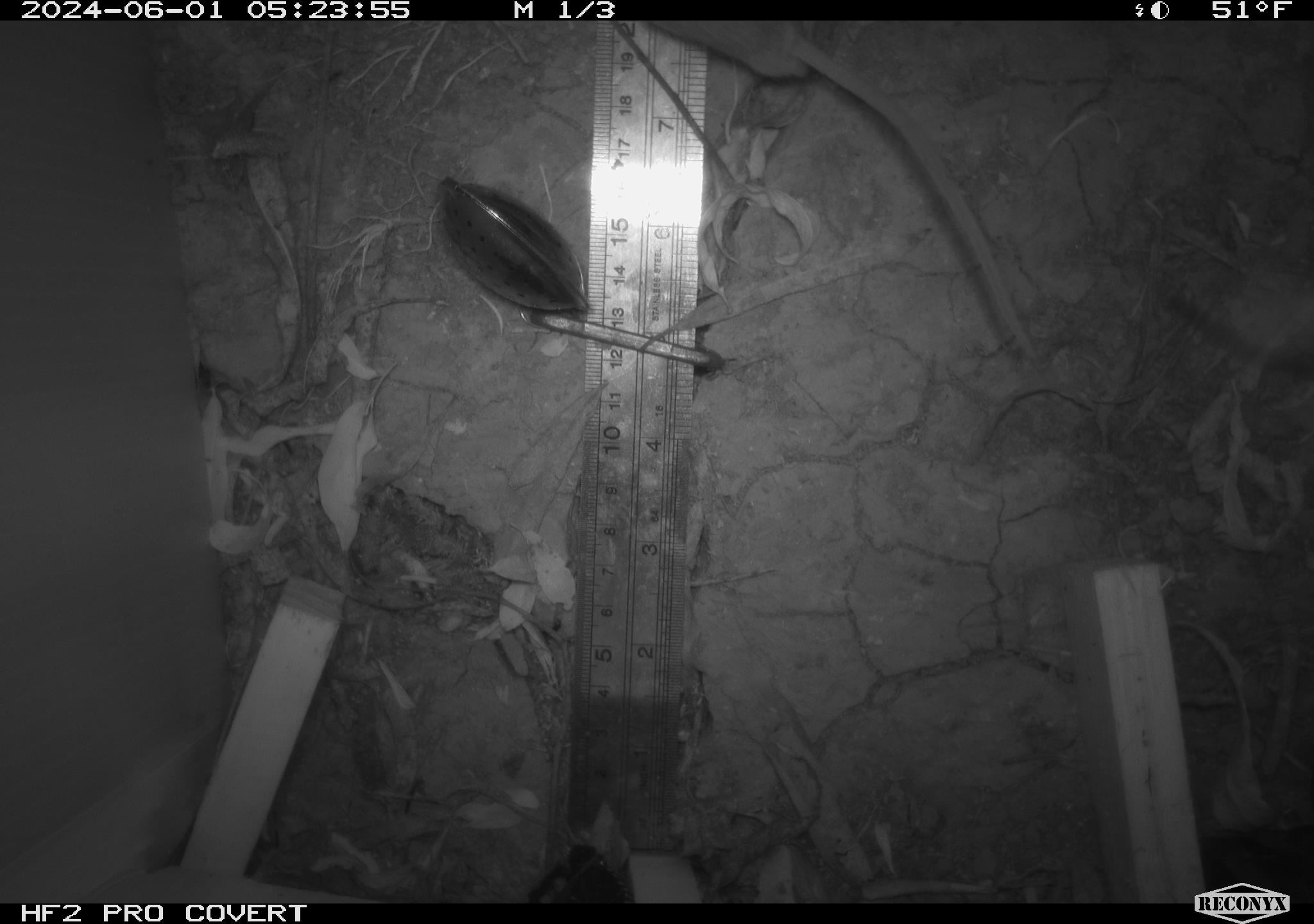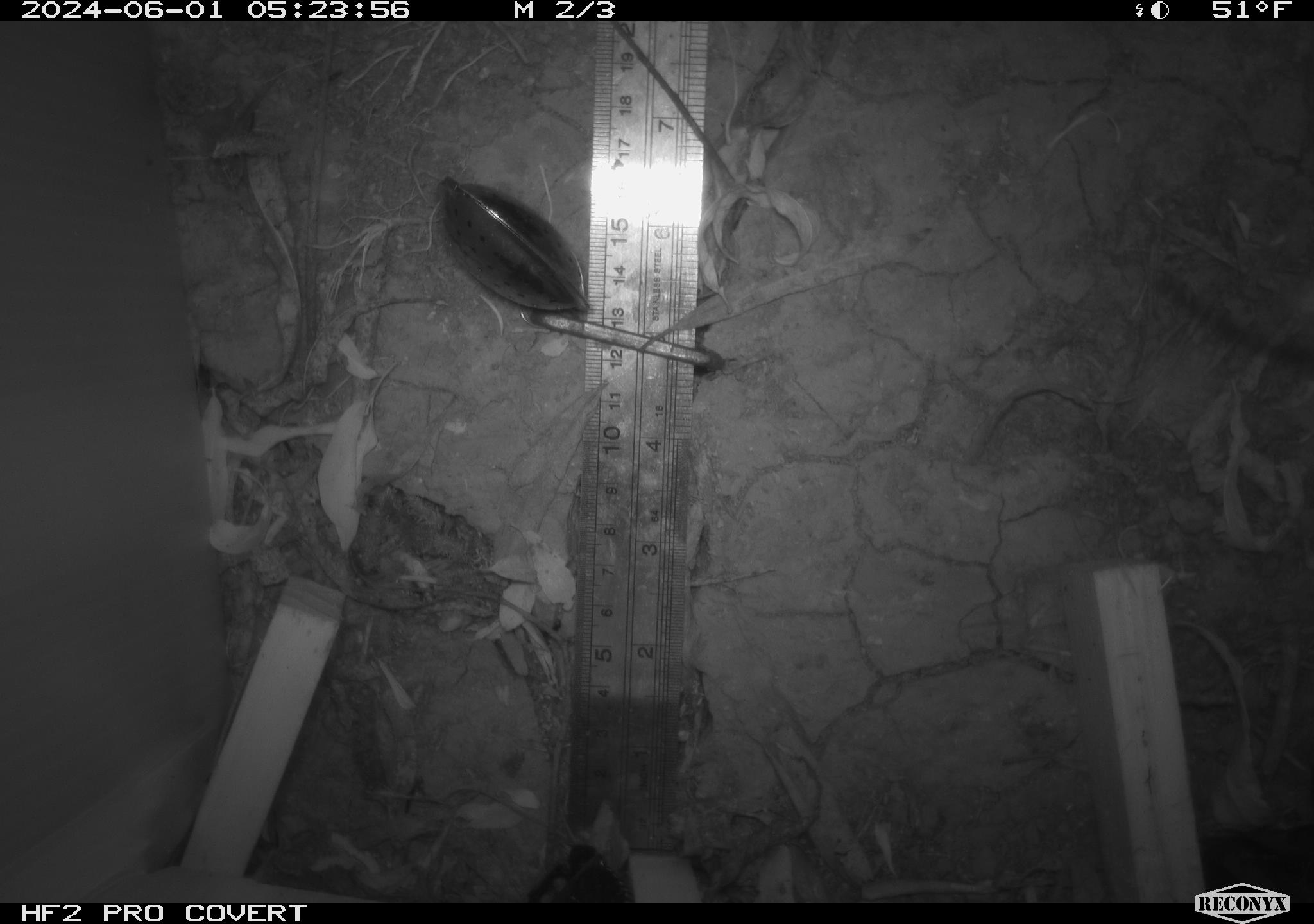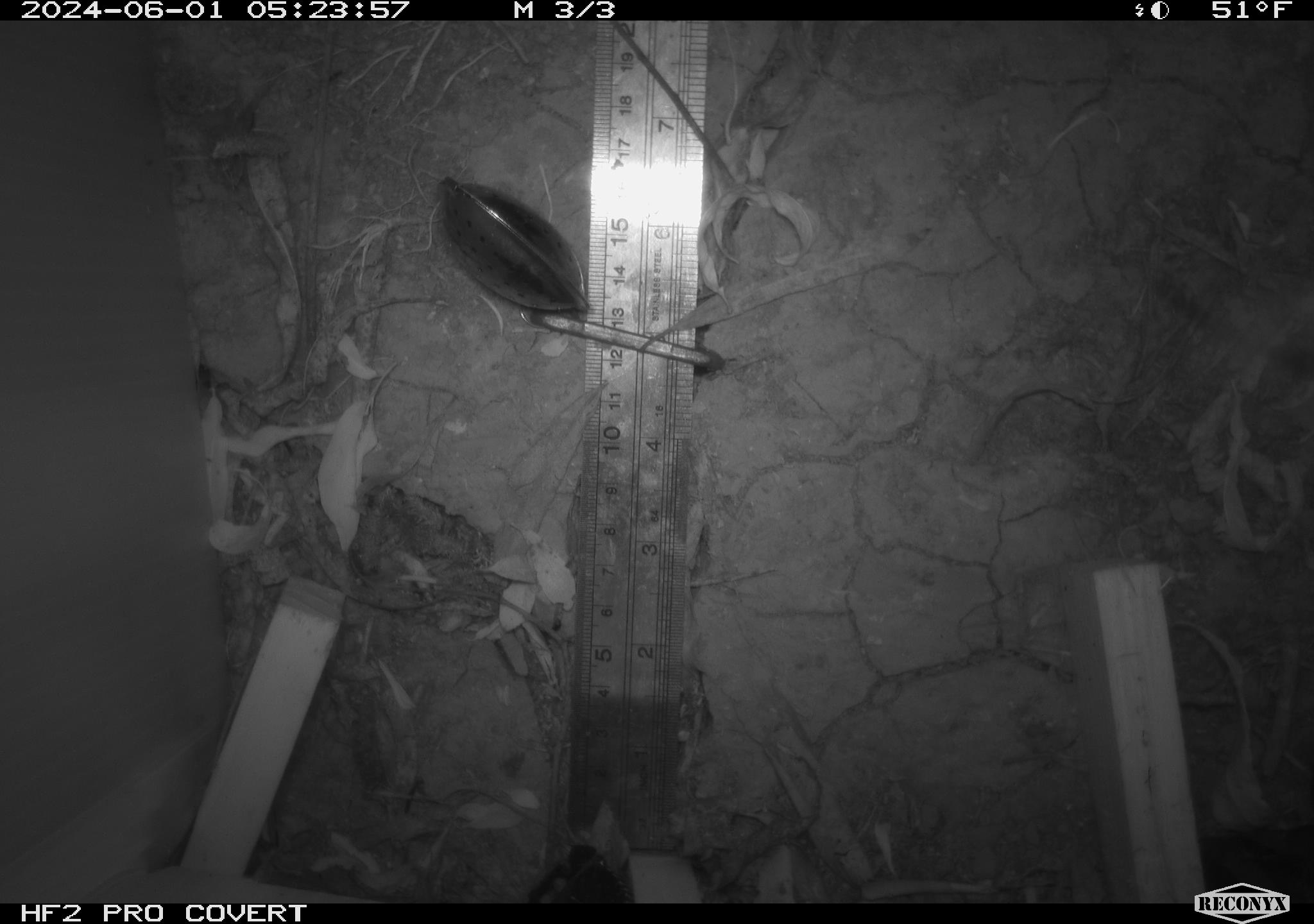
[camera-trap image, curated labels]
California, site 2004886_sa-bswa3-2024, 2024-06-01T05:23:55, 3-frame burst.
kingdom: Animalia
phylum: Chordata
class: Mammalia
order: Rodentia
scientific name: Rodentia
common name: mouse species